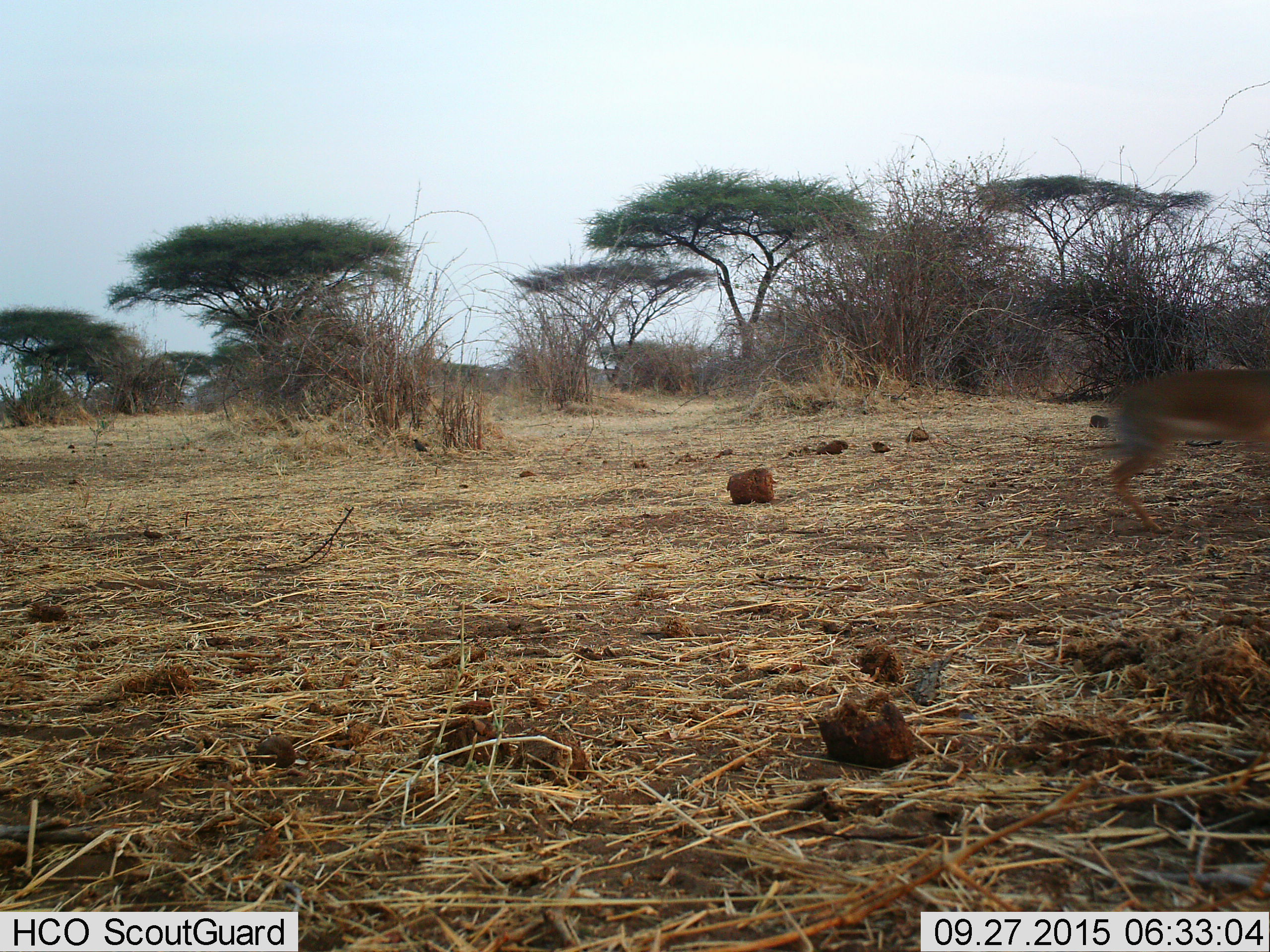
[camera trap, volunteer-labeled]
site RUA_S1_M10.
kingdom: Animalia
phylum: Chordata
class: Mammalia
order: Artiodactyla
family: Bovidae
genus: Aepyceros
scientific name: Aepyceros melampus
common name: impala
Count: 1.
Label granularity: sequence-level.